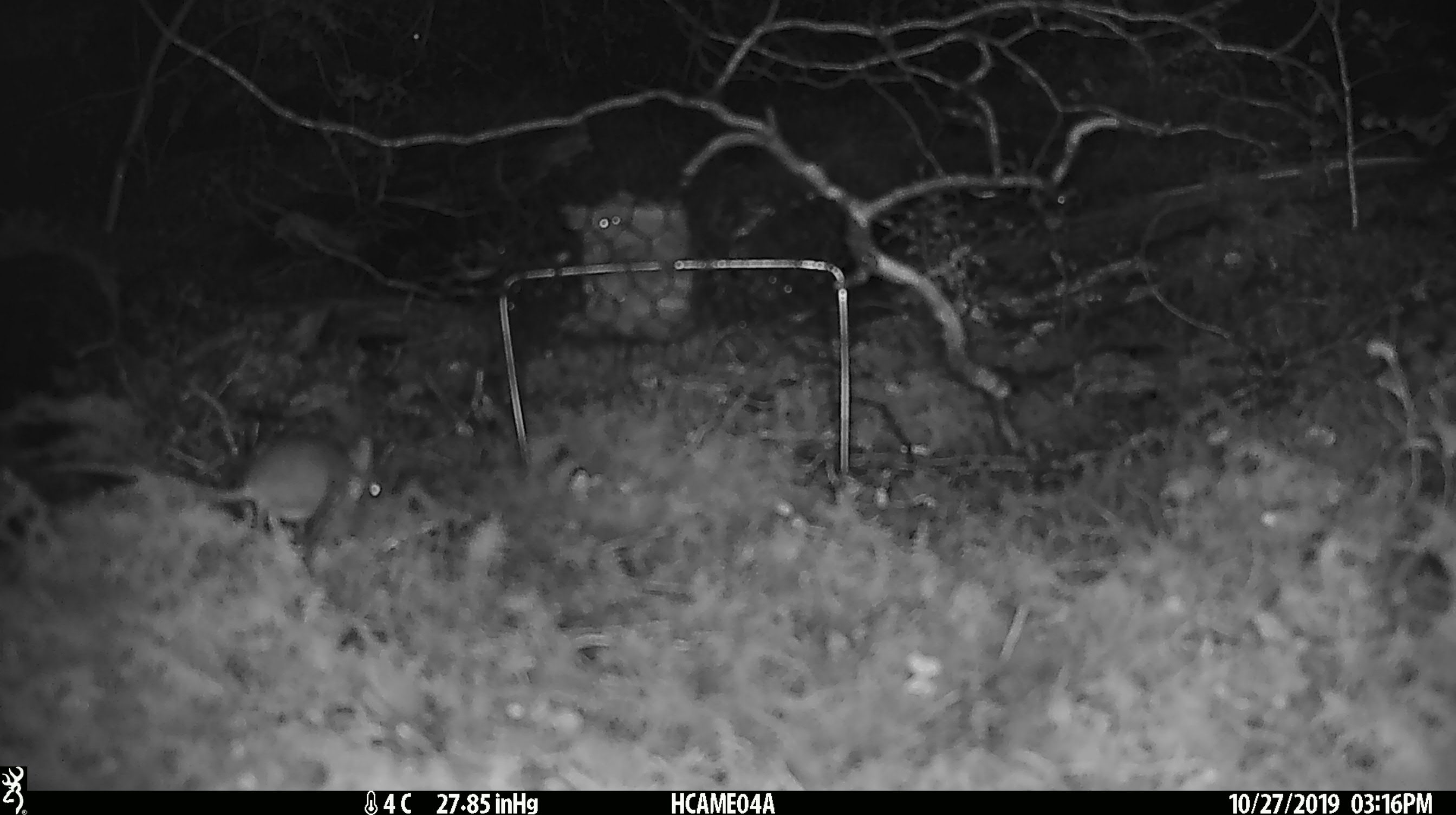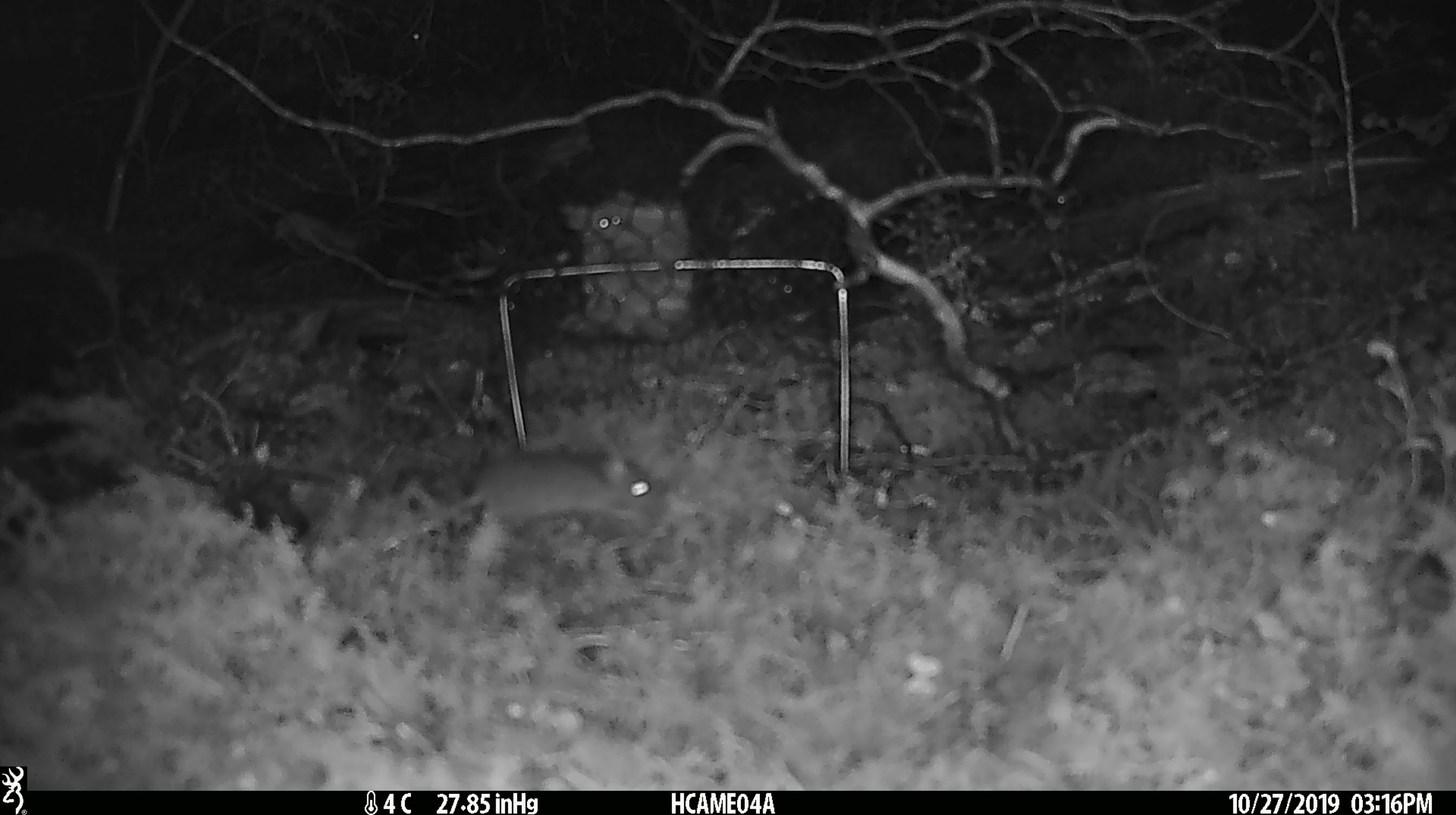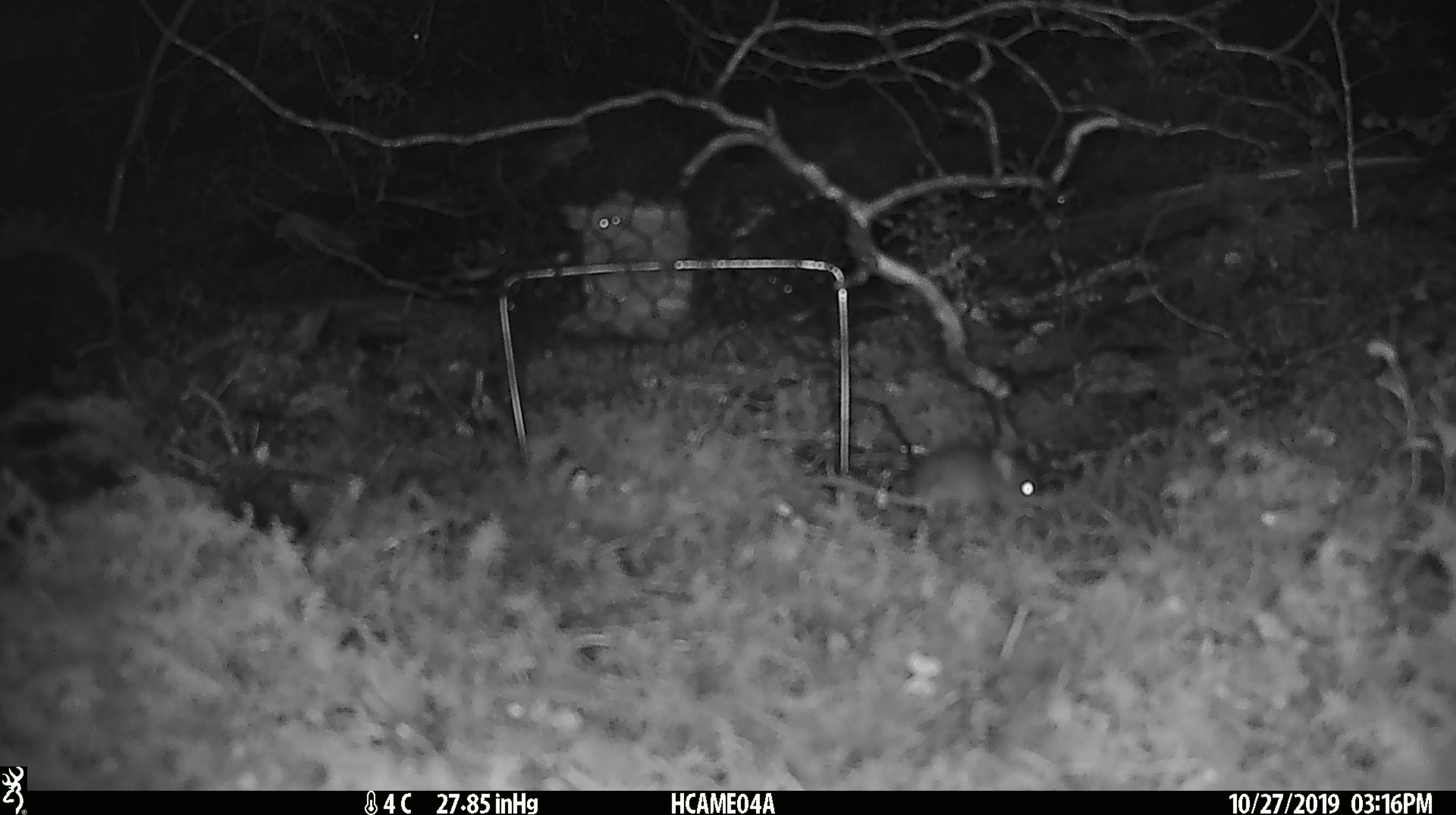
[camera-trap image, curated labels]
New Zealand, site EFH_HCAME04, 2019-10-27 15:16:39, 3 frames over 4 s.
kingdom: Animalia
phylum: Chordata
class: Mammalia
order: Rodentia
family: Muridae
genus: Mus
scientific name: Mus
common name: mouse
Mouse (Mus).